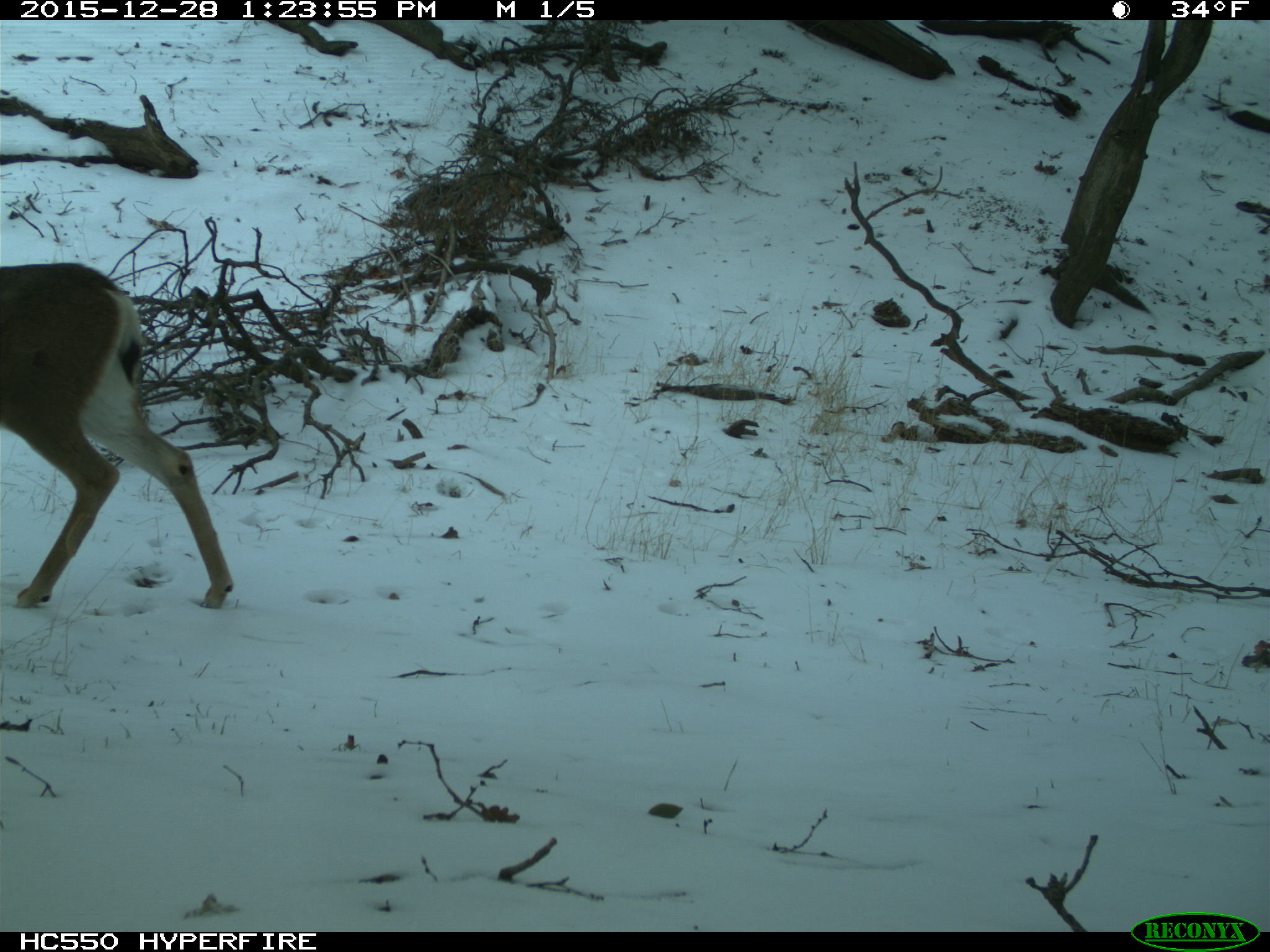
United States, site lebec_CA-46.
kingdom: Animalia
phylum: Chordata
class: Mammalia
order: Artiodactyla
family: Cervidae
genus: Odocoileus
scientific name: Odocoileus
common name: deer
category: unidentified deer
Unidentified deer (deer) (Odocoileus).